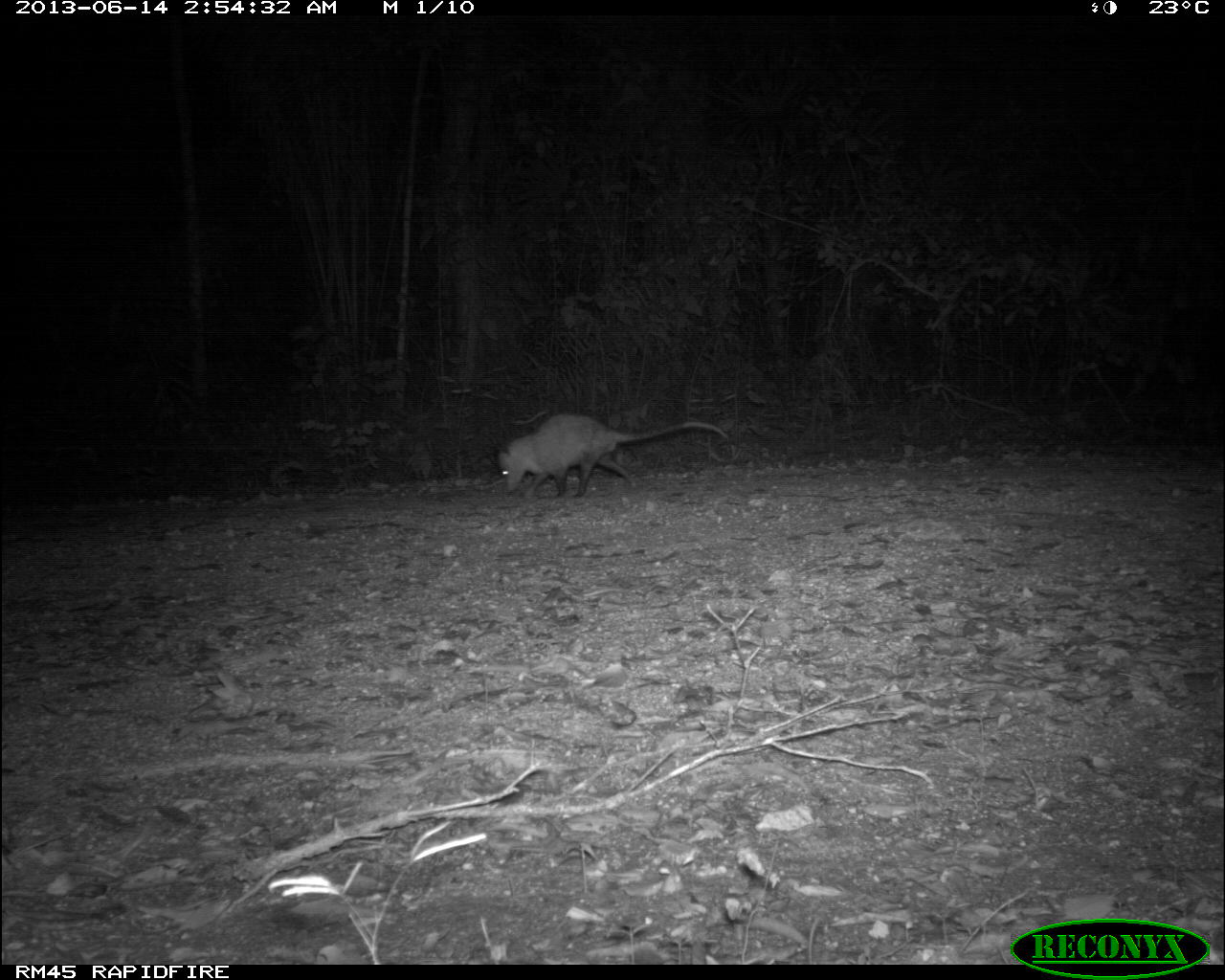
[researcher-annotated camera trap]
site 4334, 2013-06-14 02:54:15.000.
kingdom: Animalia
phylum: Chordata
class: Mammalia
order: Didelphimorphia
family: Didelphidae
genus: Didelphis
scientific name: Didelphis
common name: american opossums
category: didelphis sp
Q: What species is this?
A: Didelphis sp (american opossums) (Didelphis).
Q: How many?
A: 1.